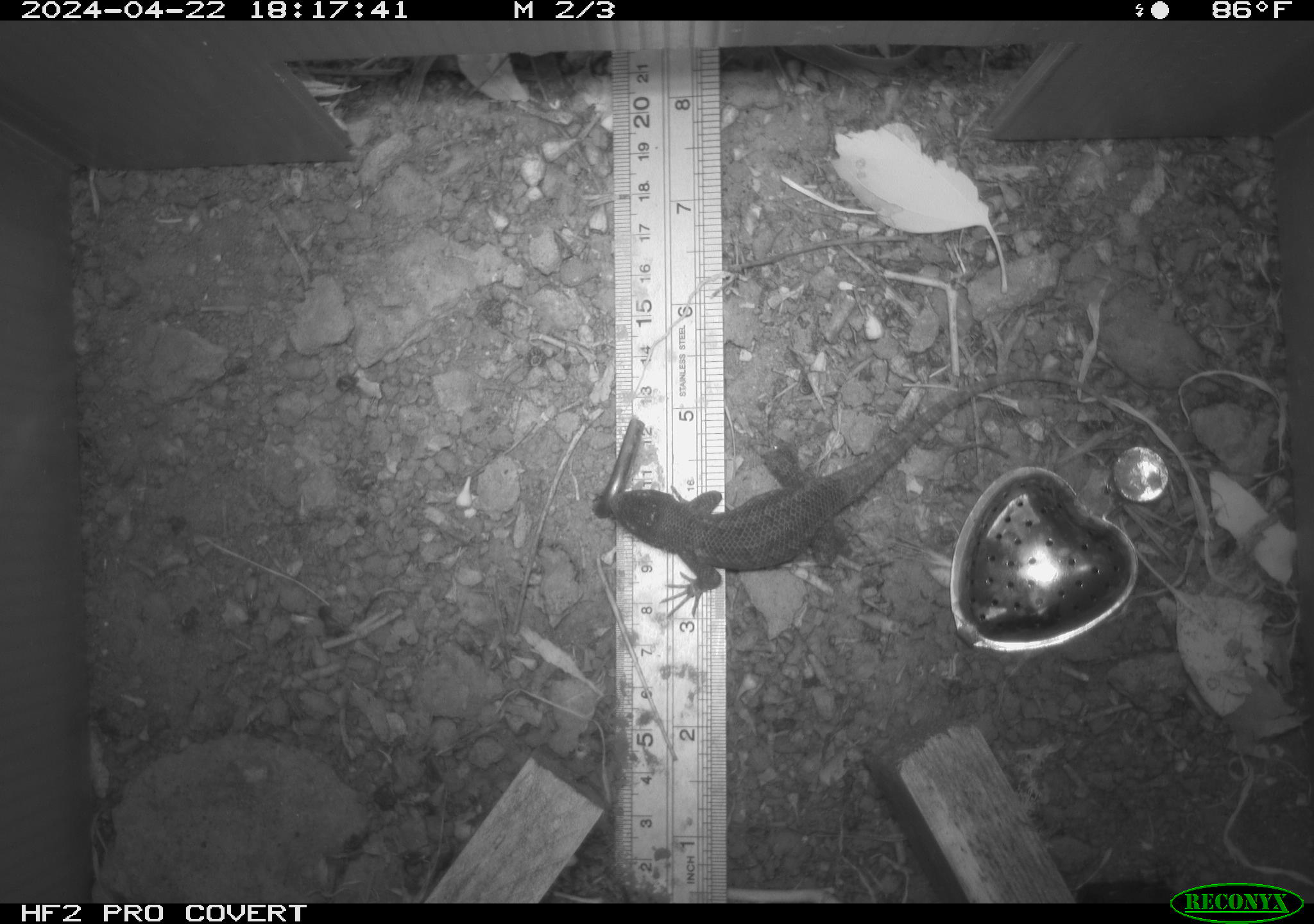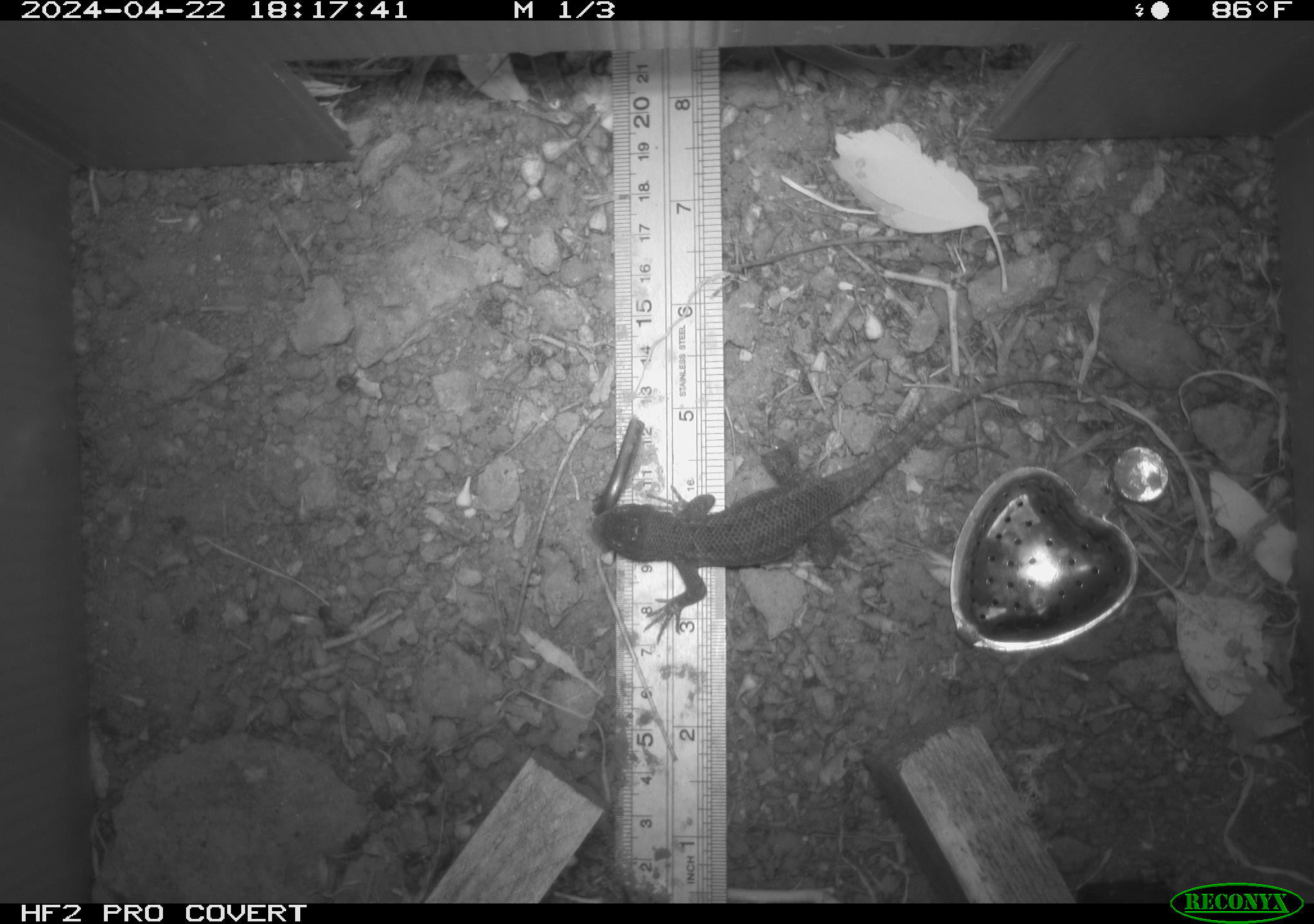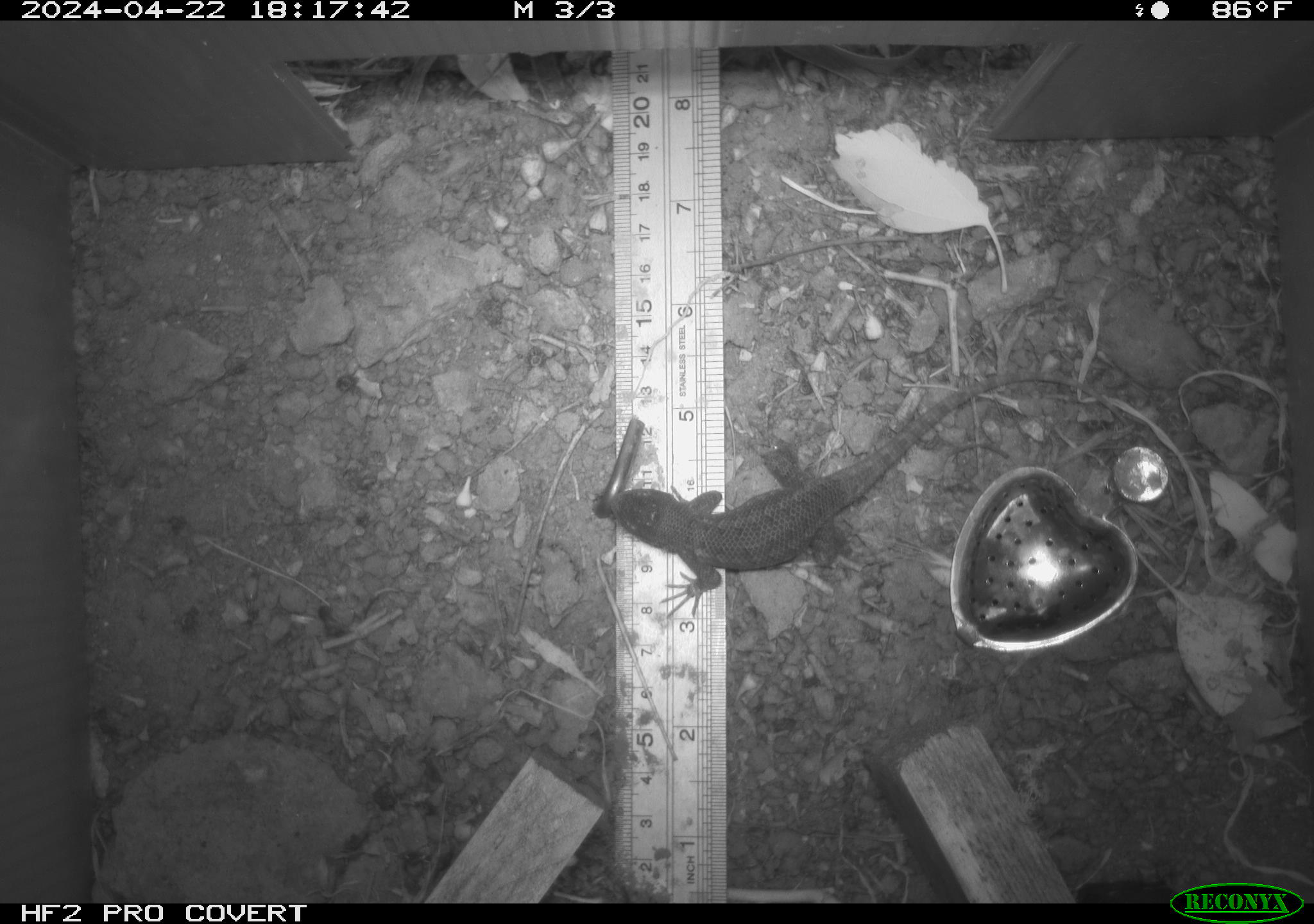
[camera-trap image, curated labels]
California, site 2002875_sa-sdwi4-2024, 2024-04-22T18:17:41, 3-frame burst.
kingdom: Animalia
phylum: Chordata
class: Reptilia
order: Squamata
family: Phrynosomatidae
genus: Sceloporus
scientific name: Sceloporus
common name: spiny lizards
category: sceloporus species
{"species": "sceloporus species (spiny lizards) (Sceloporus)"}